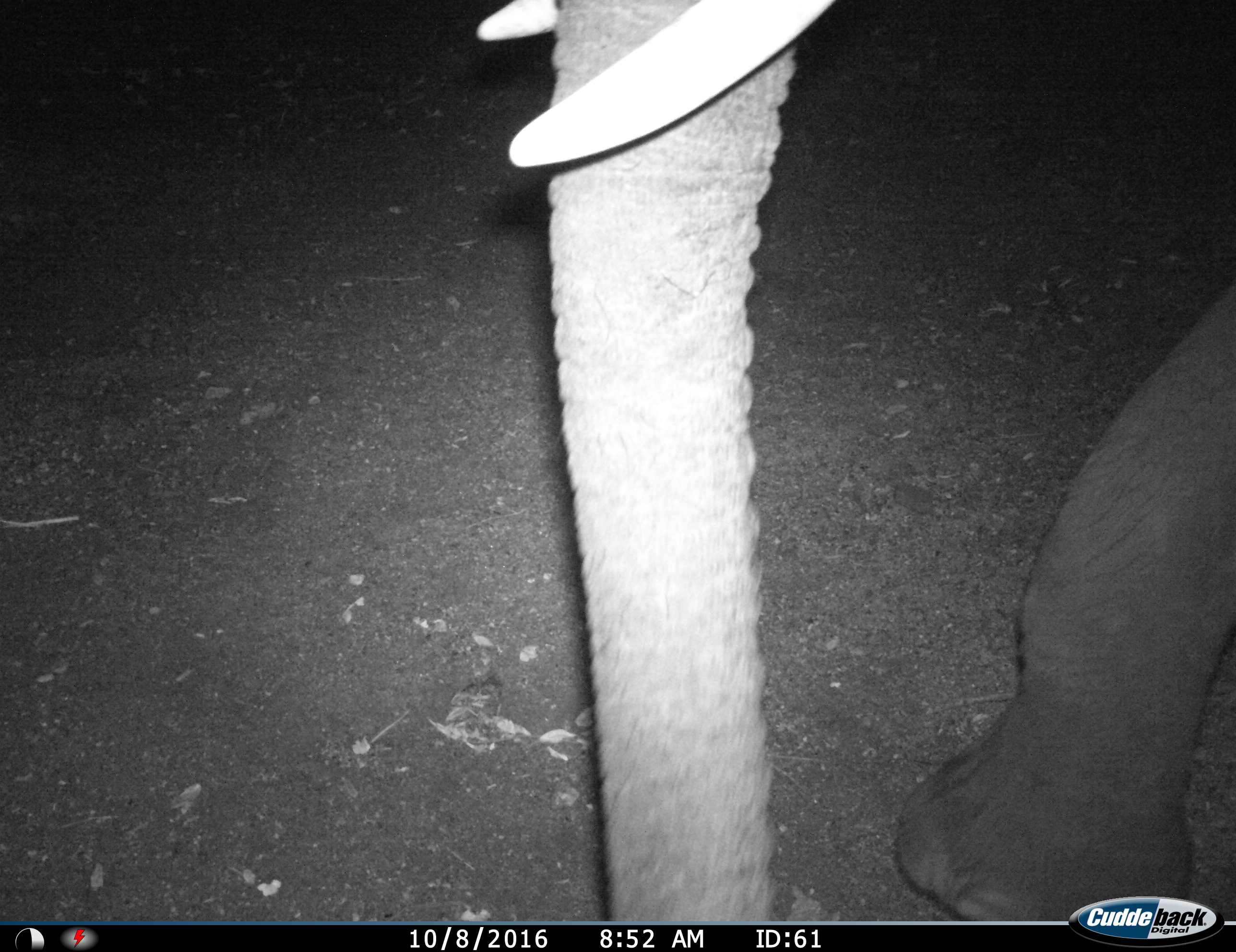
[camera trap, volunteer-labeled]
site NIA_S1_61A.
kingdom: Animalia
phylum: Chordata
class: Mammalia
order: Proboscidea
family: Elephantidae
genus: Loxodonta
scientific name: Loxodonta africana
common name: african bush elephant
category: elephant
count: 1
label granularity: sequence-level